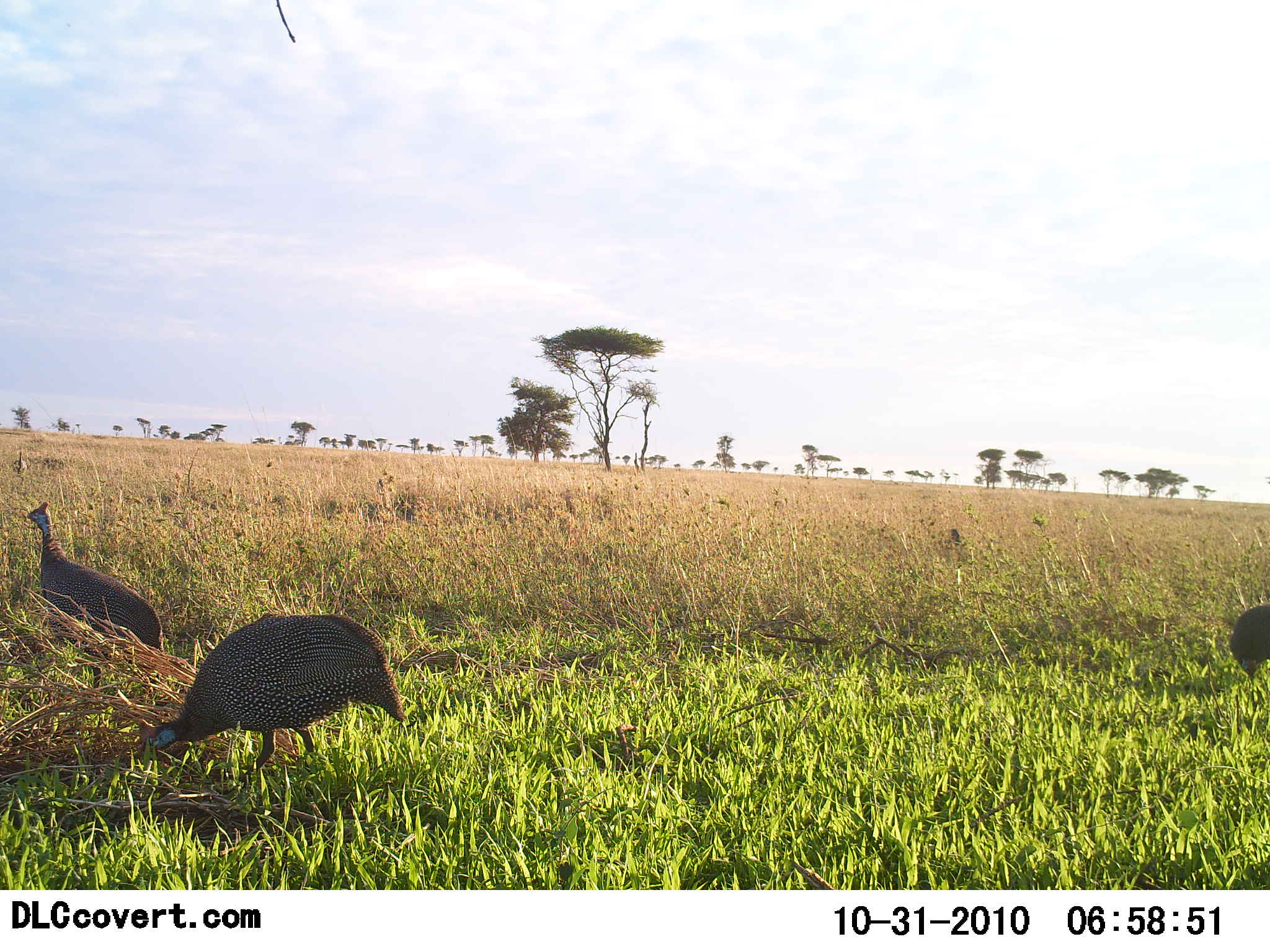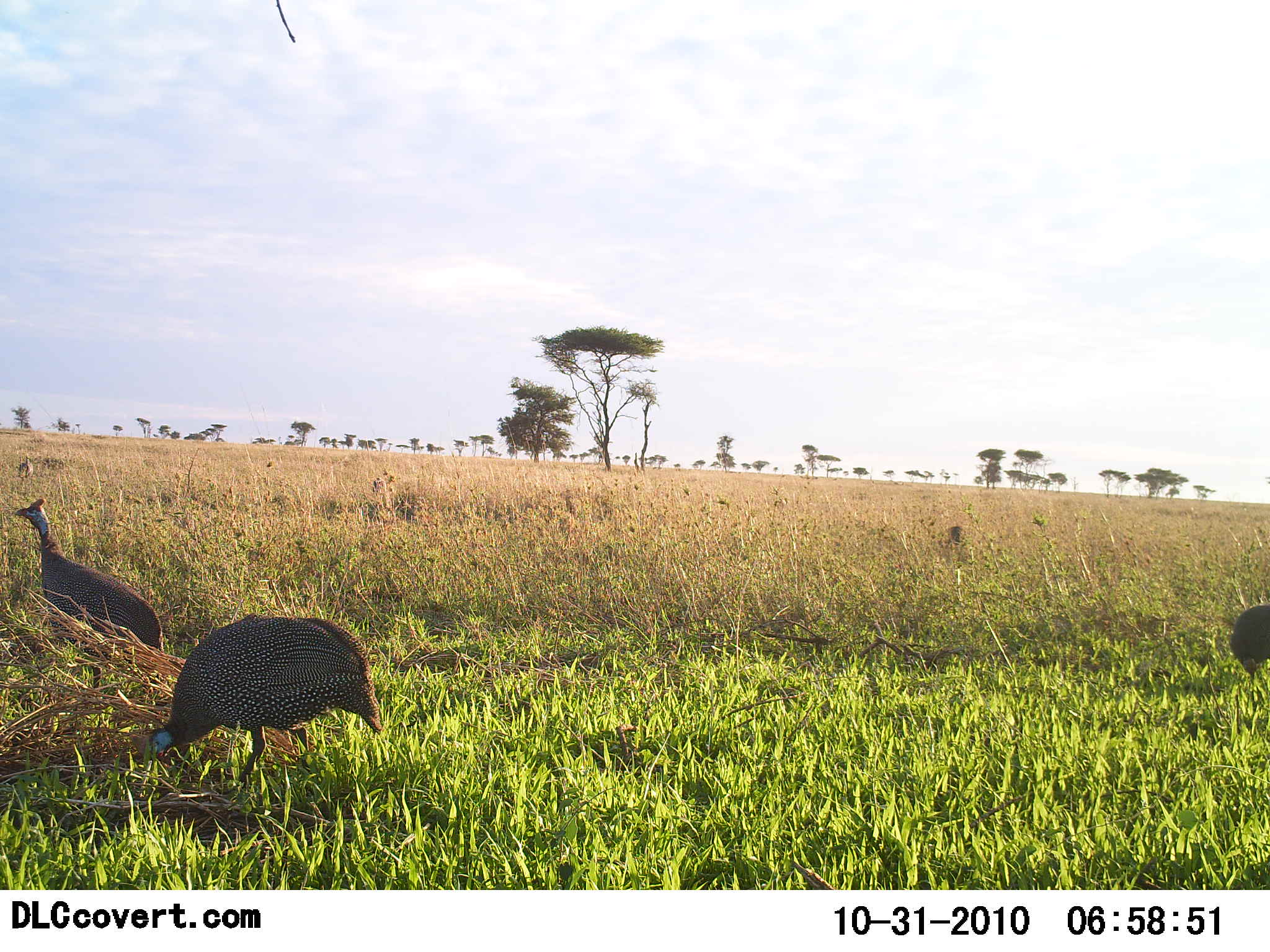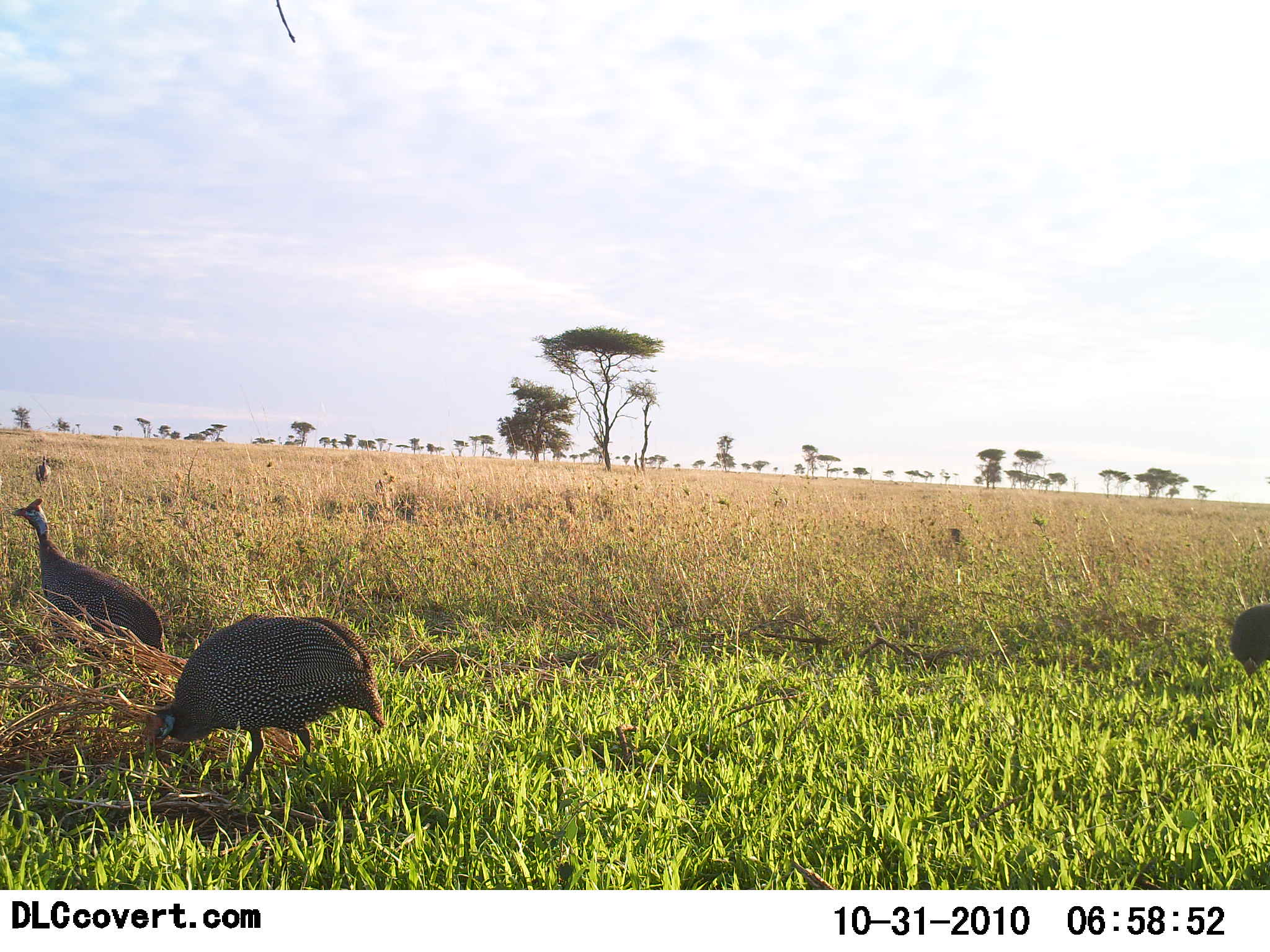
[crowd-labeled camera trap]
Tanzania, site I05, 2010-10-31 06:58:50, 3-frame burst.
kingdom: Animalia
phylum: Chordata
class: Aves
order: Galliformes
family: Numididae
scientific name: Numididae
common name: guinea fowl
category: guineafowl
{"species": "guineafowl (guinea fowl) (Numididae)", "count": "6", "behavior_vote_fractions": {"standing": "55%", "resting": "0%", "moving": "45%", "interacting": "0%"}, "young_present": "0%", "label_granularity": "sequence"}